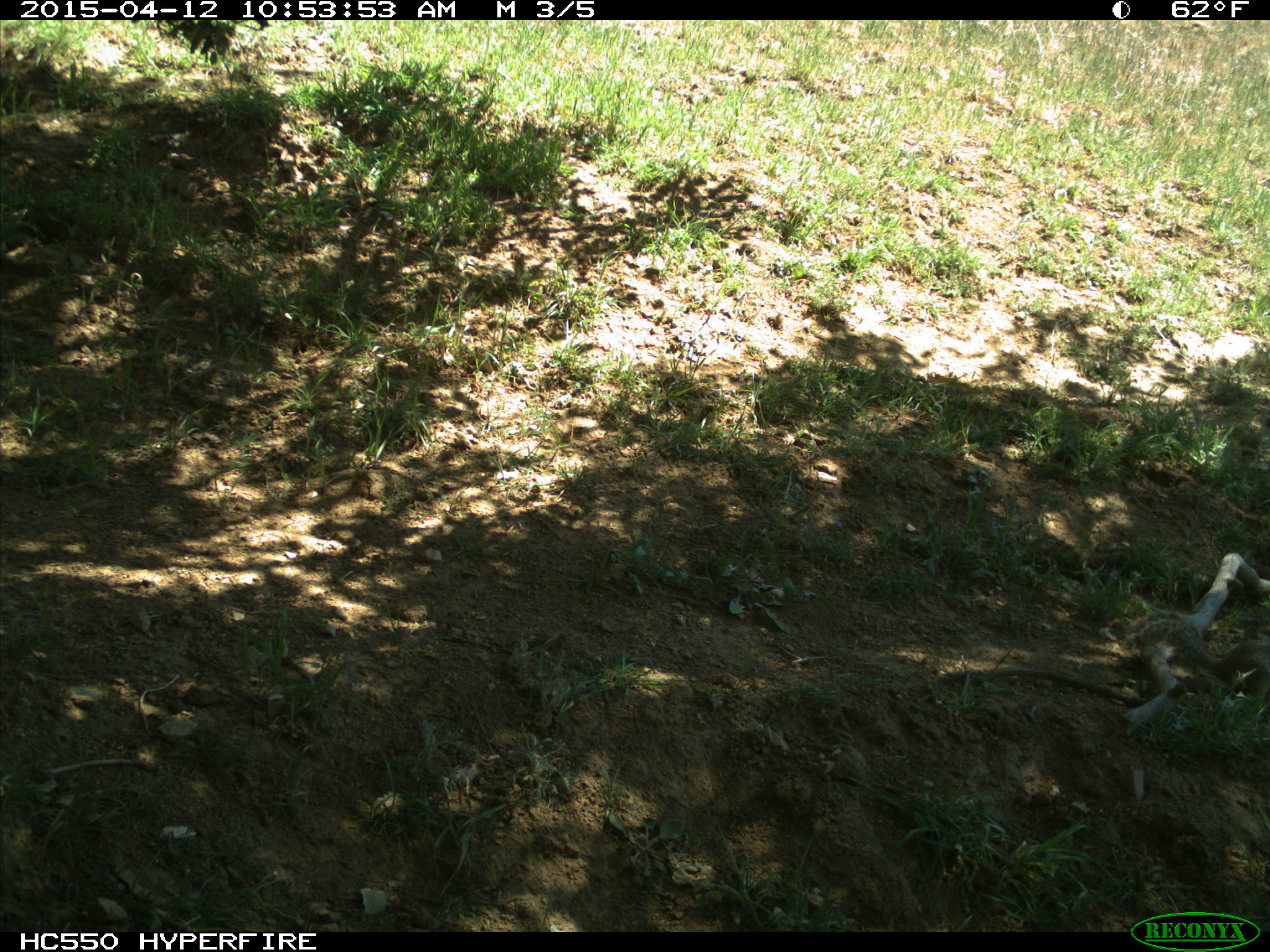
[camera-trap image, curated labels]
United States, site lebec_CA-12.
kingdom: Animalia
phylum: Chordata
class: Mammalia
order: Rodentia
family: Sciuridae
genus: Otospermophilus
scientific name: Otospermophilus beecheyi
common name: california ground squirrel